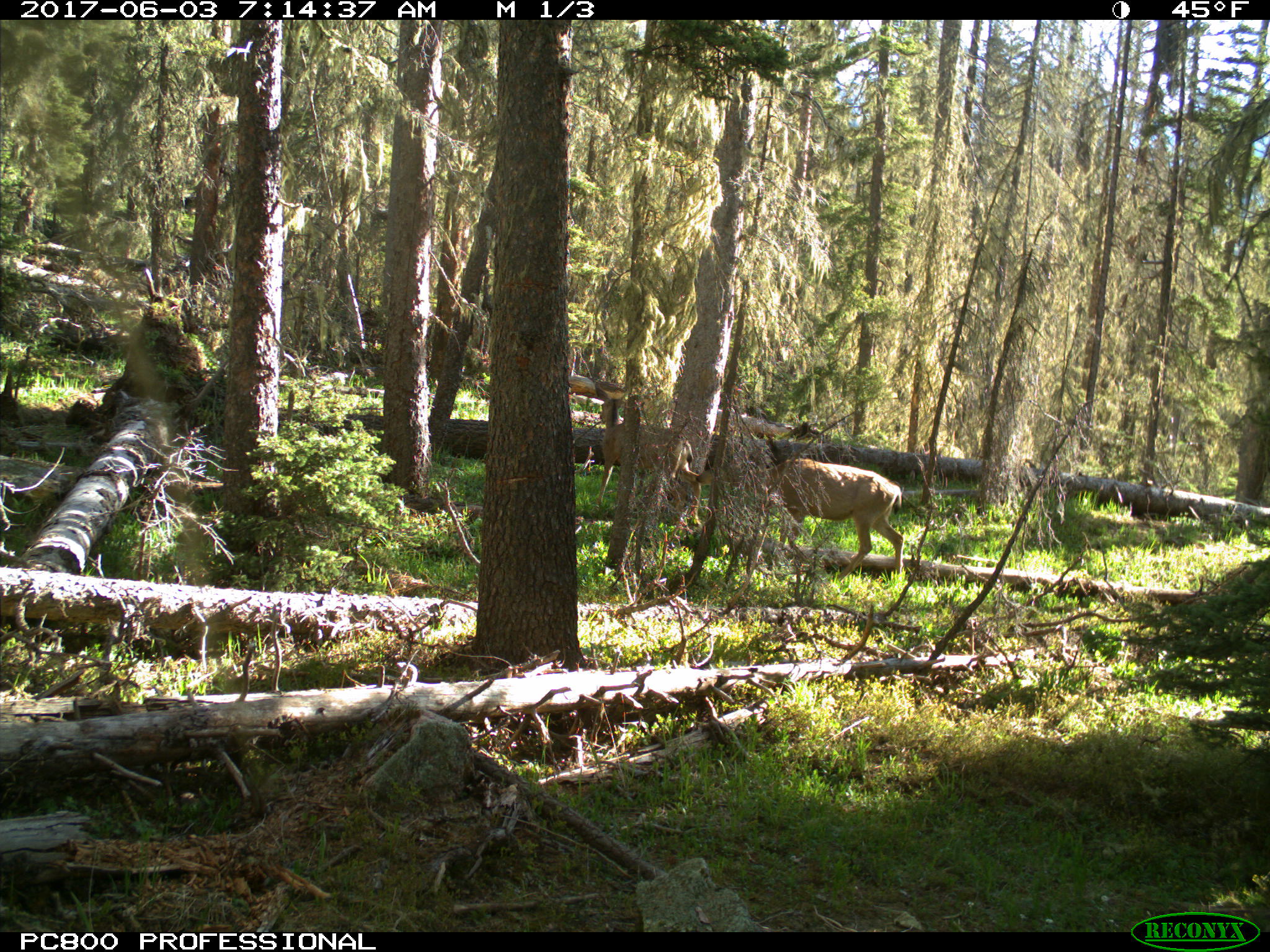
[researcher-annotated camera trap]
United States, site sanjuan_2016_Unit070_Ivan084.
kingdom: Animalia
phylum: Chordata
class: Mammalia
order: Artiodactyla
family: Cervidae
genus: Odocoileus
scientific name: Odocoileus hemionus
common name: mule deer